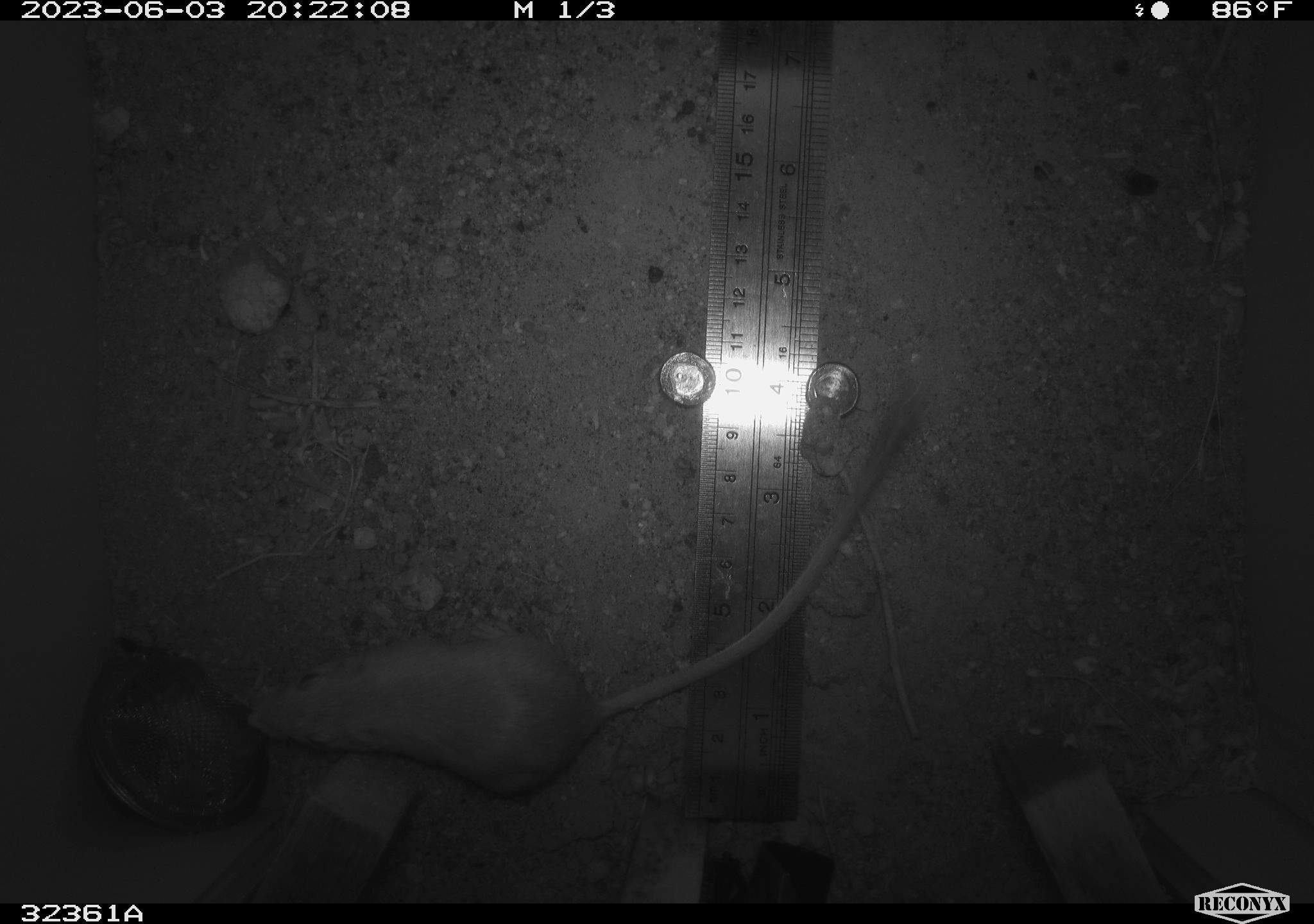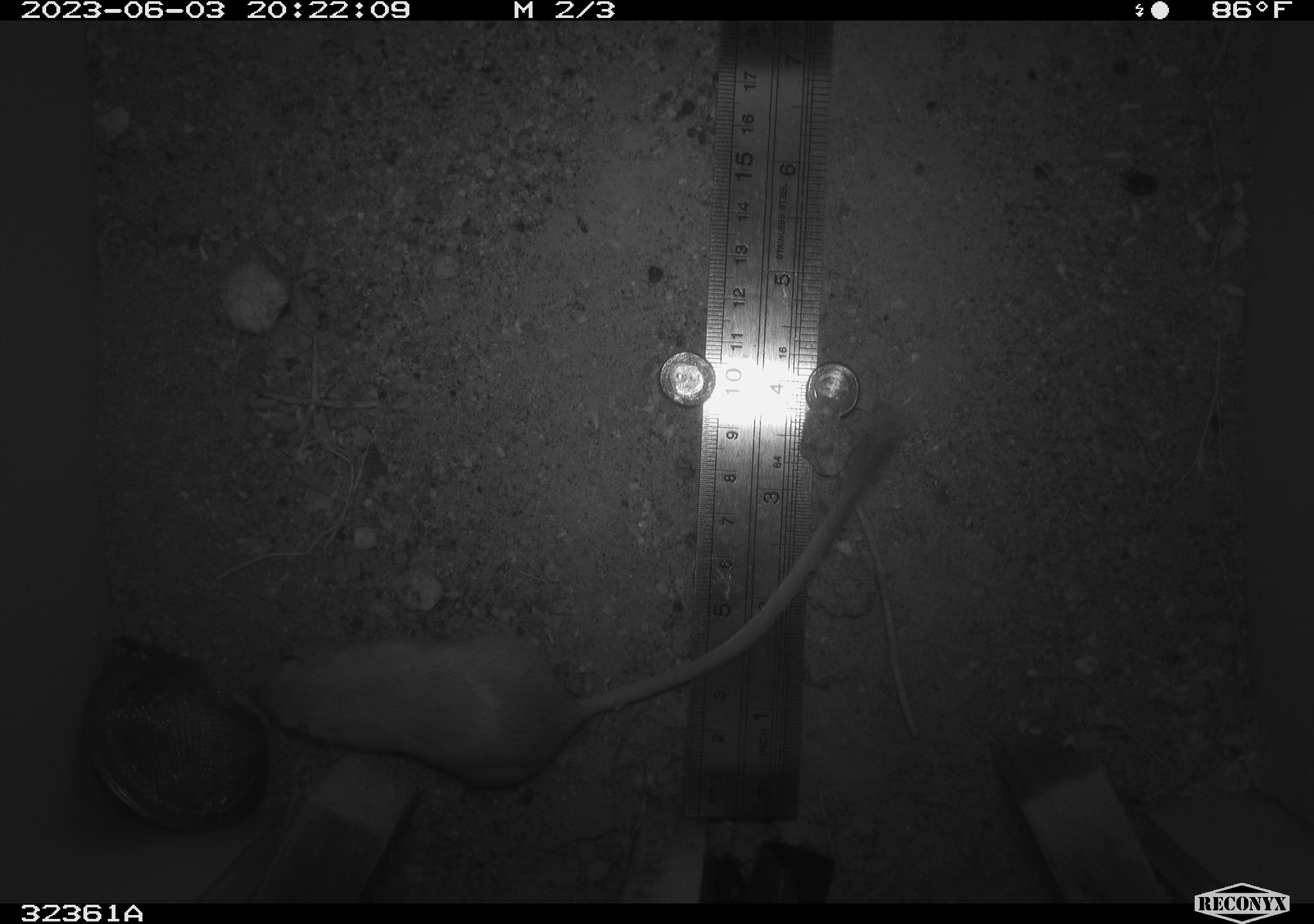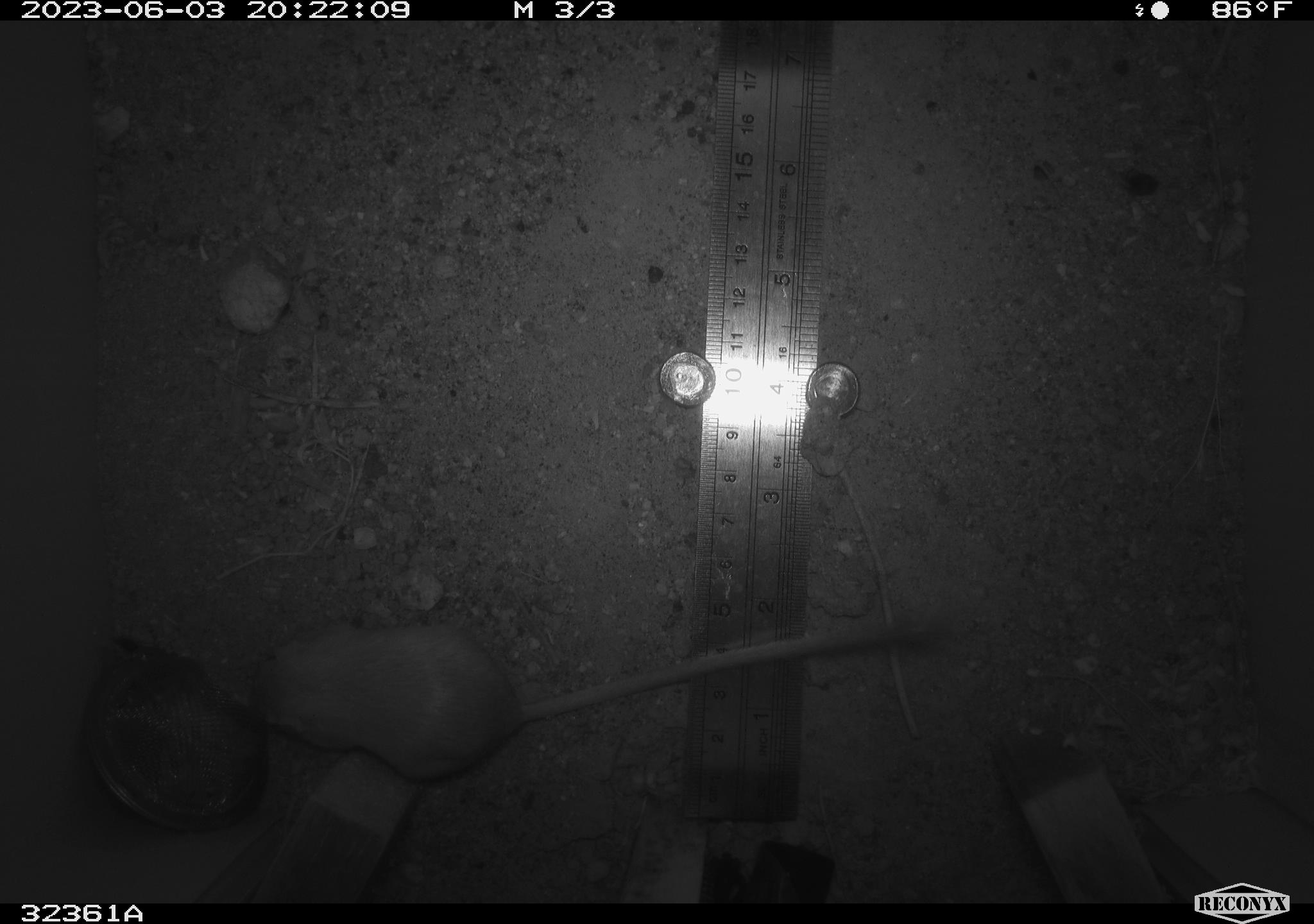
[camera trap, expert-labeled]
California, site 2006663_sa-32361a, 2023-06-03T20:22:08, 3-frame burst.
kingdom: Animalia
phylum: Chordata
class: Mammalia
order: Rodentia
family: Heteromyidae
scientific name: Heteromyidae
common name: kangaroo rats and pocket mice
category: heteromyidae family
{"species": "heteromyidae family (kangaroo rats and pocket mice) (Heteromyidae)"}